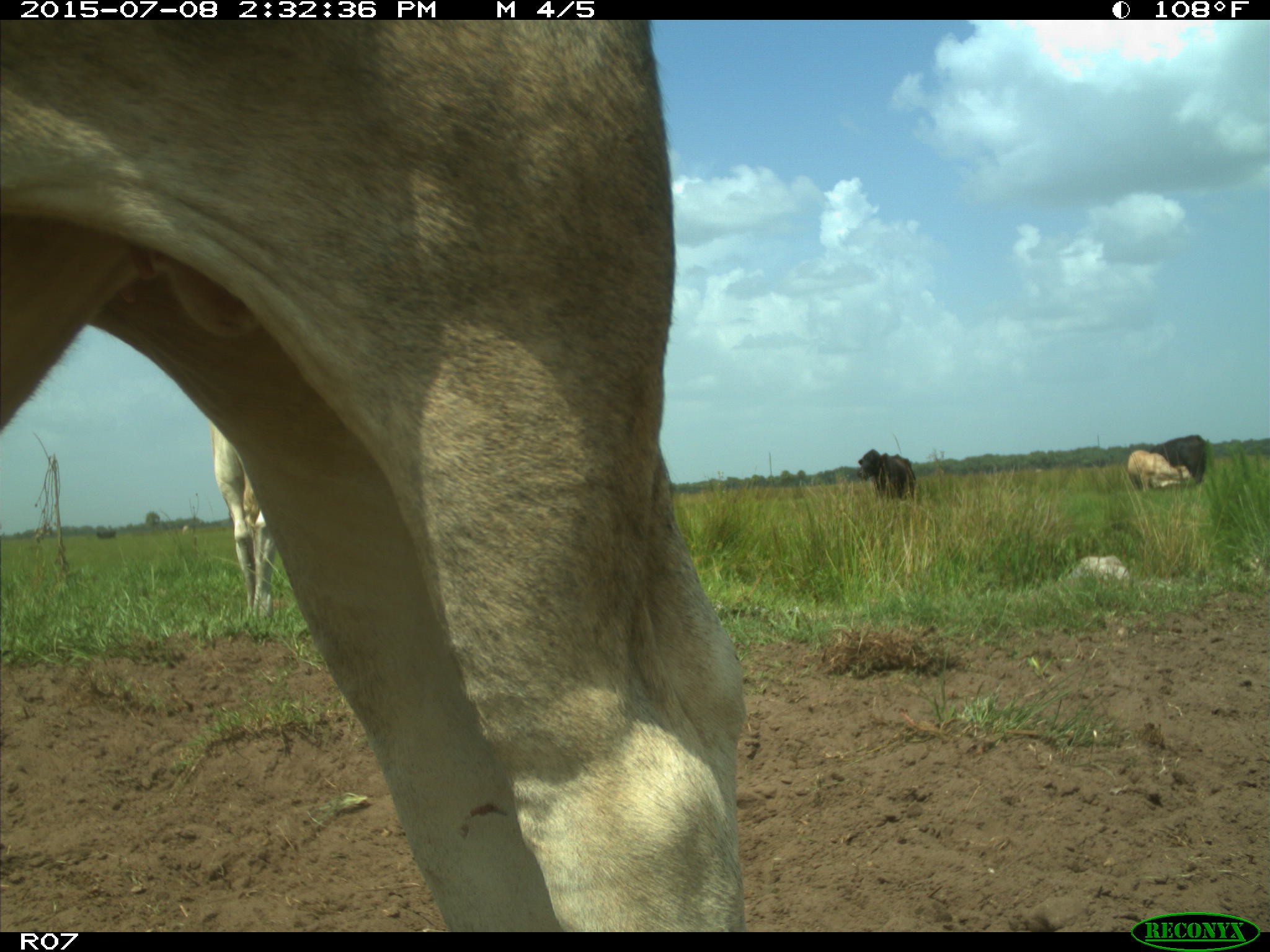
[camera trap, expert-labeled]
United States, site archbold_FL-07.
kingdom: Animalia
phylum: Chordata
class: Mammalia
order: Artiodactyla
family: Bovidae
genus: Bos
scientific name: Bos taurus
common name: domestic cow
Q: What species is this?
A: Bos taurus (domestic cow).